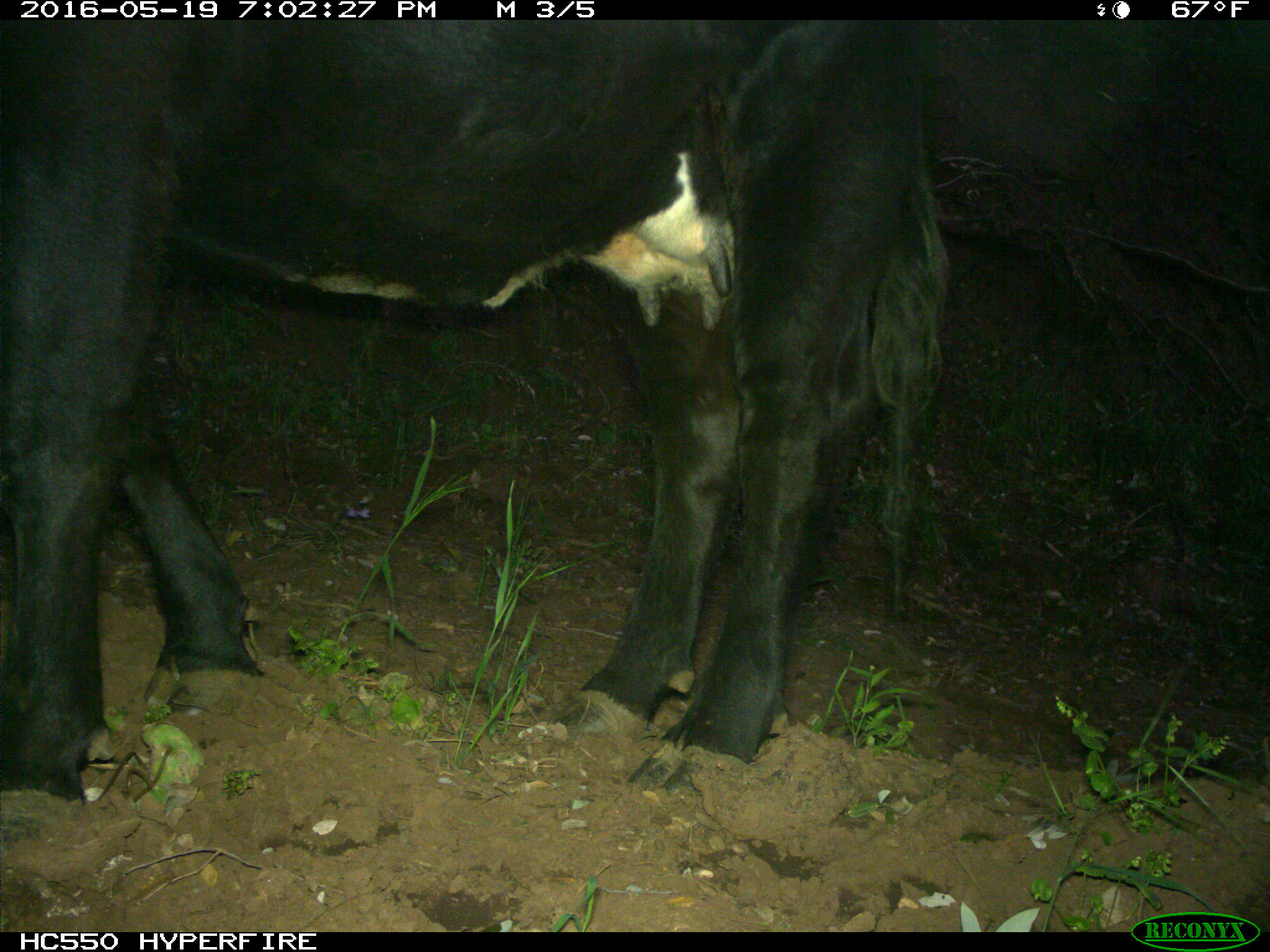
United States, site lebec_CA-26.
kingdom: Animalia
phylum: Chordata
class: Mammalia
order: Artiodactyla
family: Bovidae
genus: Bos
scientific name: Bos taurus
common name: domestic cow